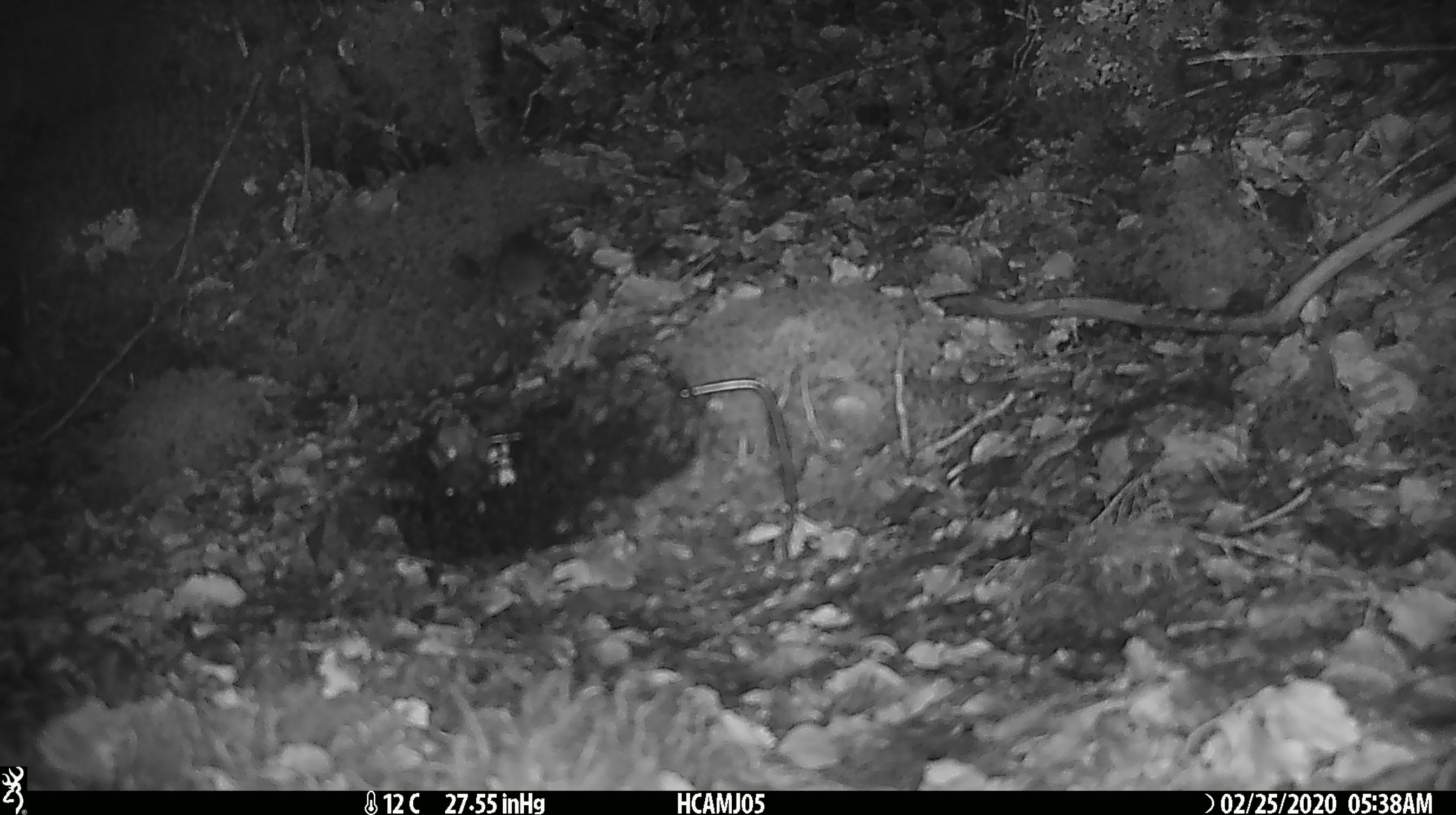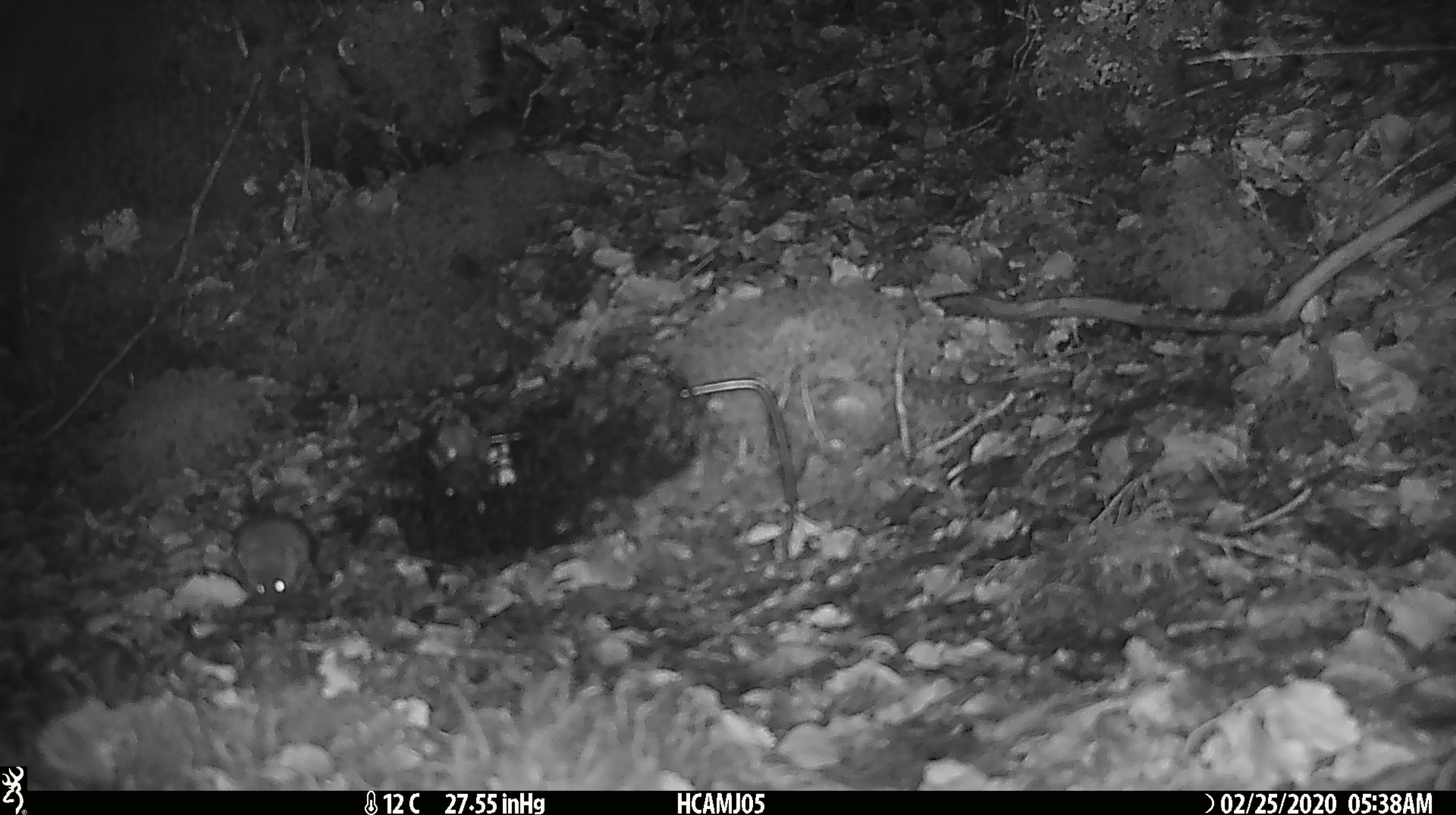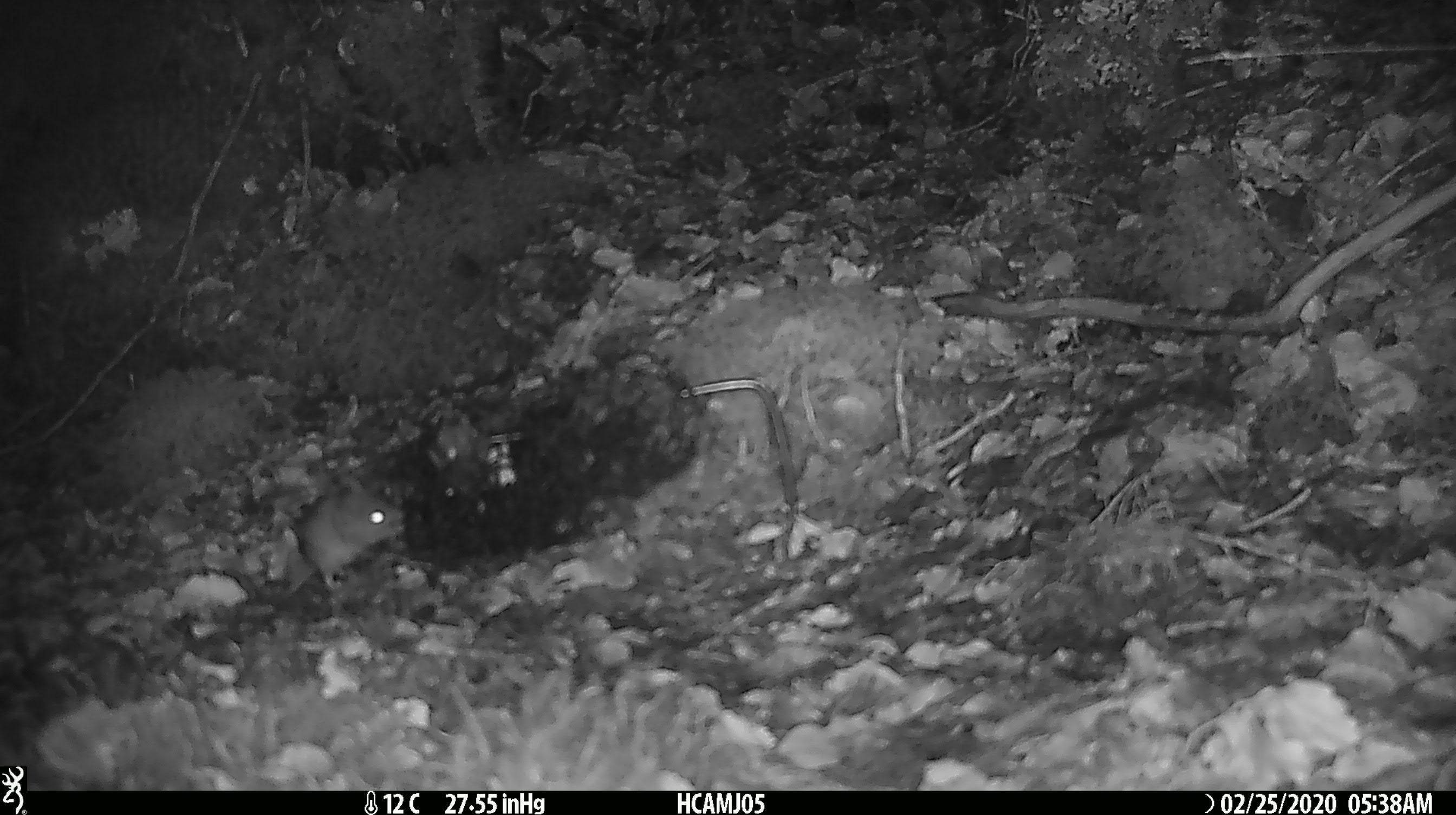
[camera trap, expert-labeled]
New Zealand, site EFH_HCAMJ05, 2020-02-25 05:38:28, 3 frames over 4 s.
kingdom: Animalia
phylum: Chordata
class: Mammalia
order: Rodentia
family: Muridae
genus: Mus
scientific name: Mus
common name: mouse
Mouse (Mus).